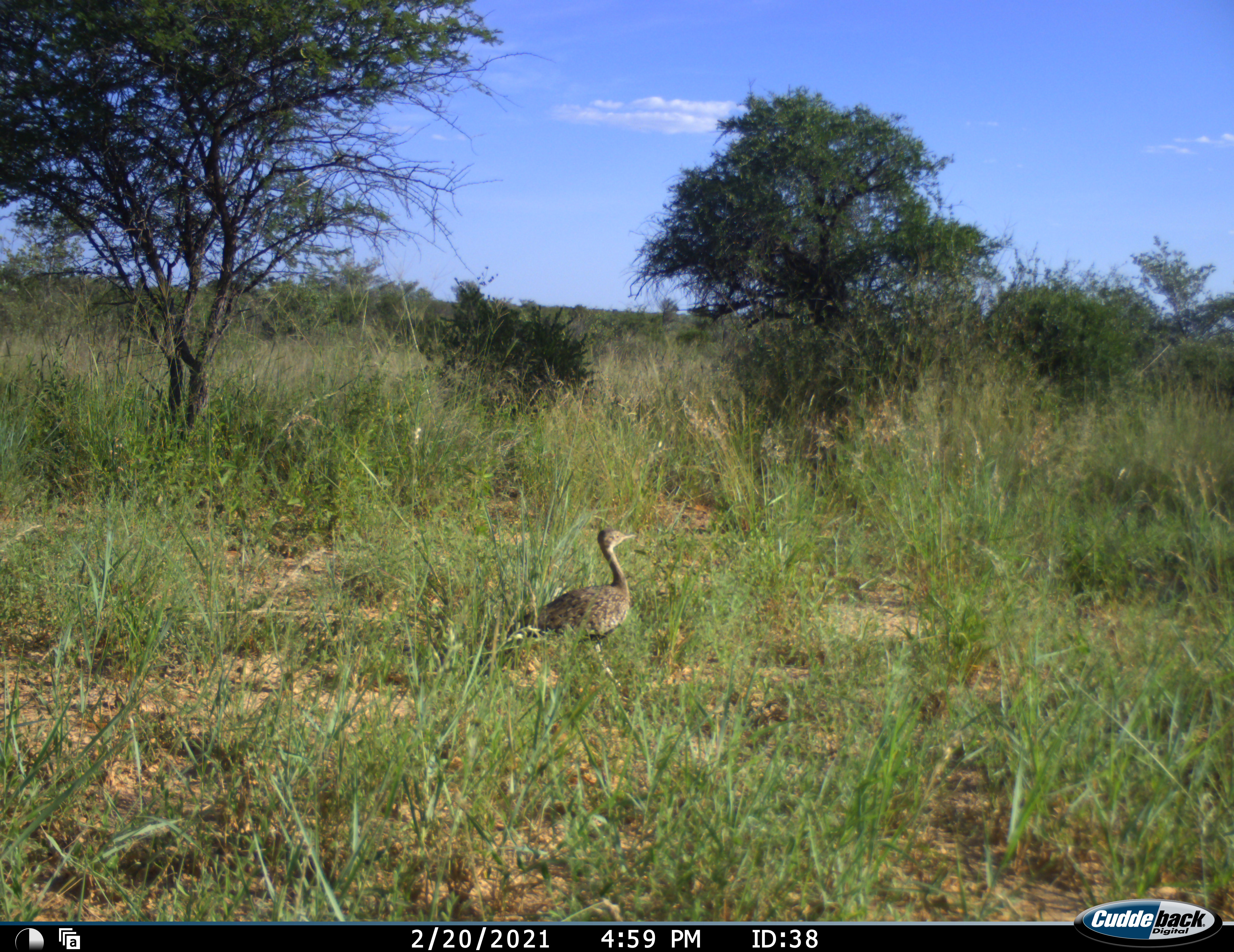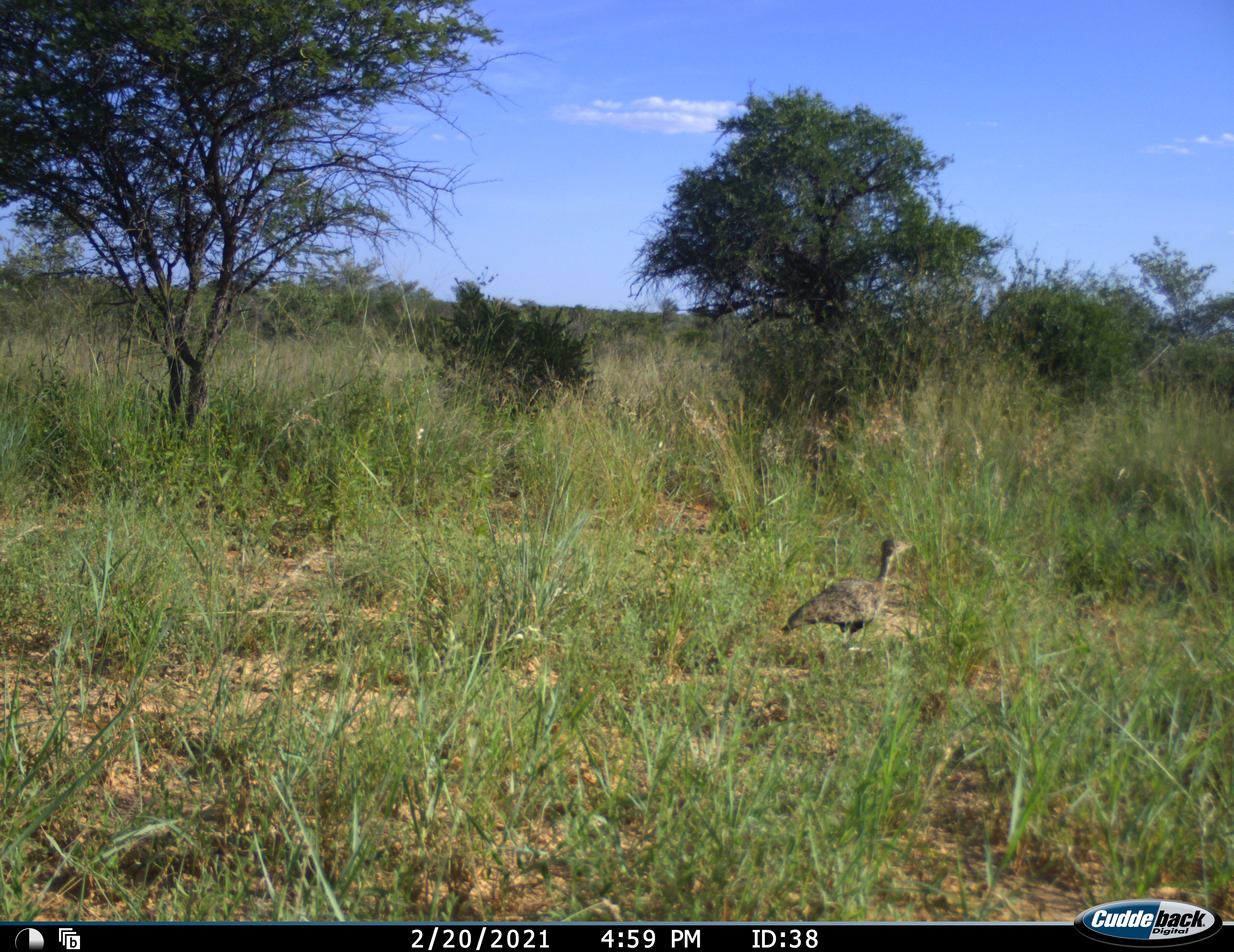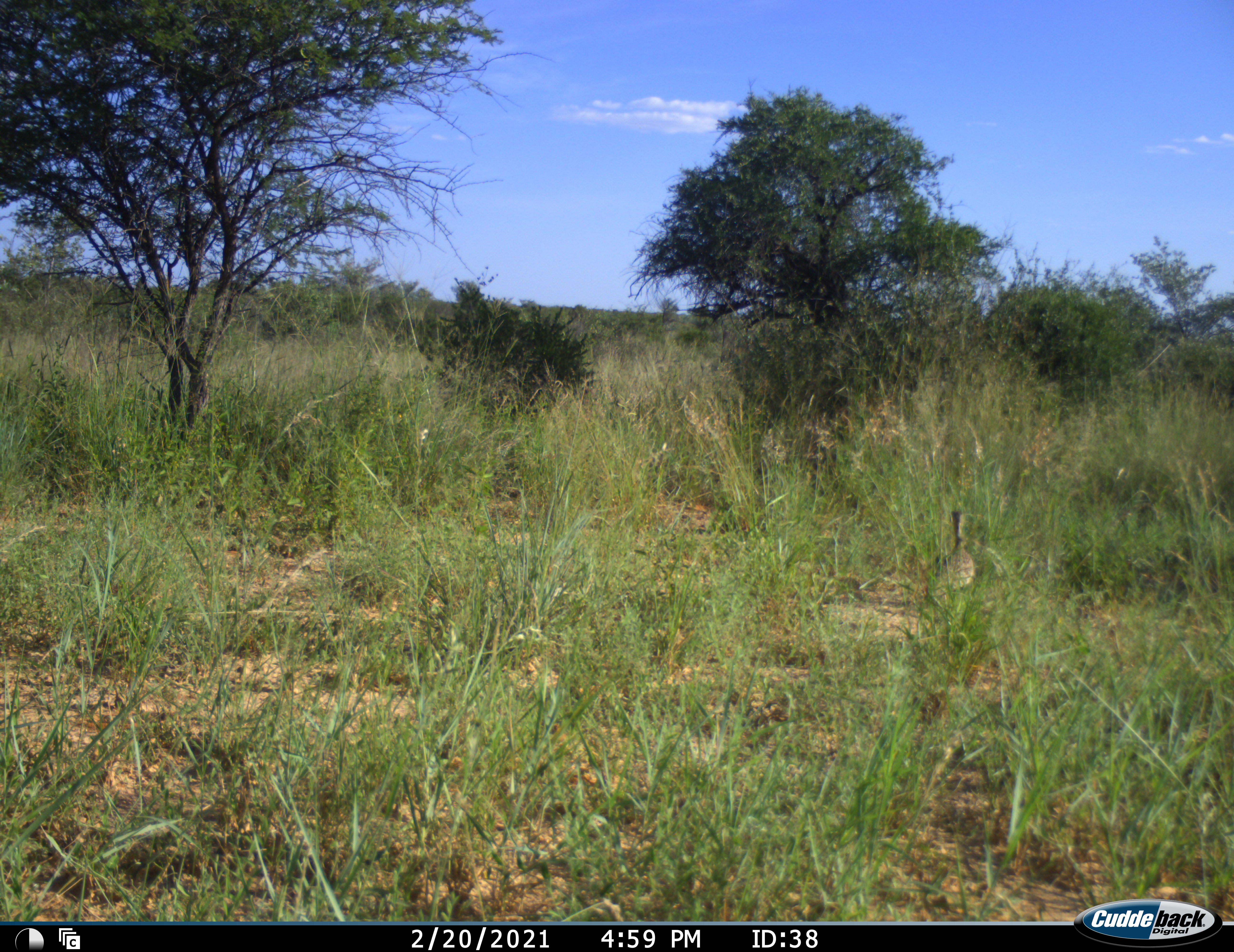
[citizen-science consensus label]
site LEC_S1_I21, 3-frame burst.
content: unidentified animal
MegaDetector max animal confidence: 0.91